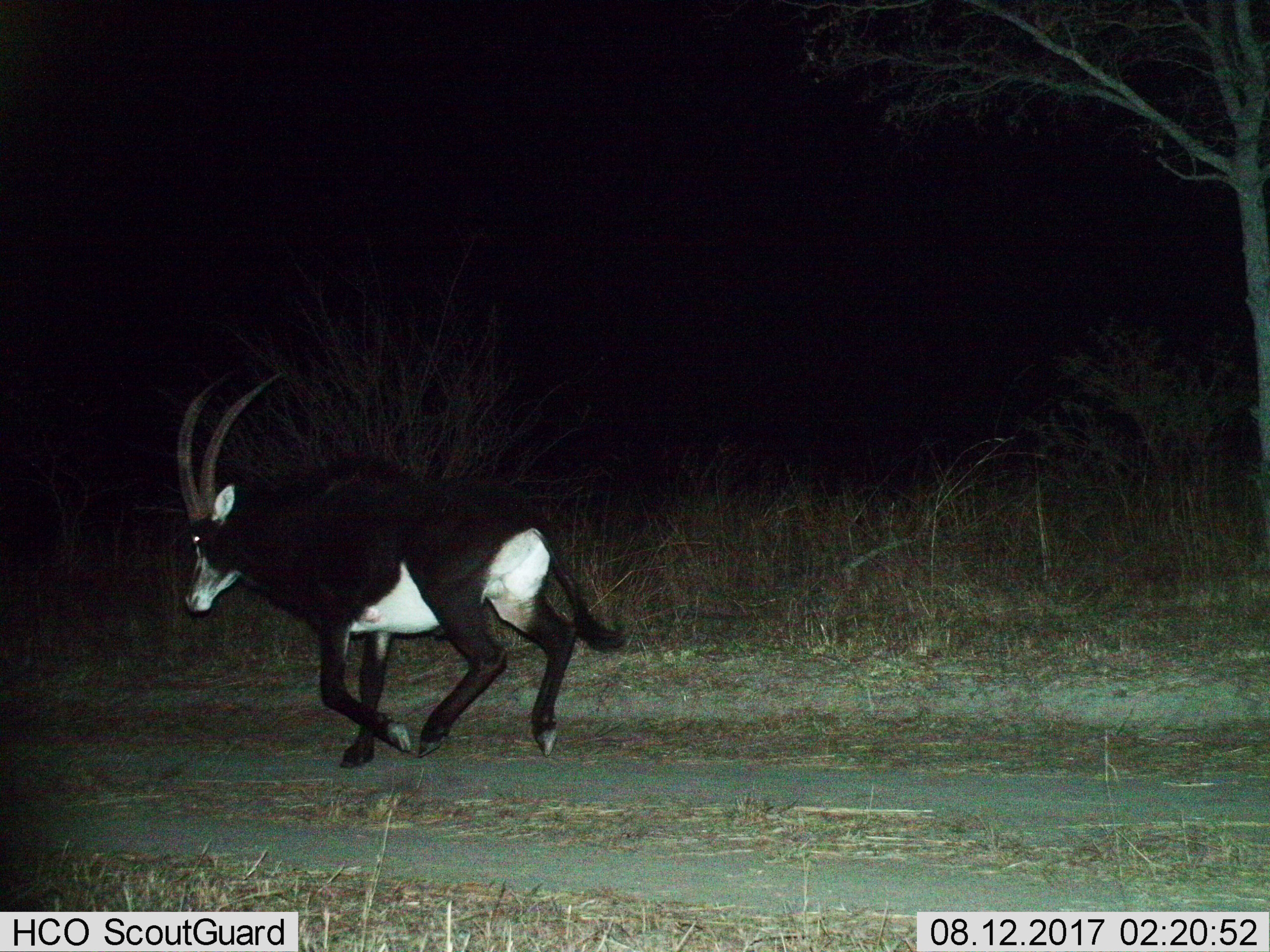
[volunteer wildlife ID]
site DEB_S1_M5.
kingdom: Animalia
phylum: Chordata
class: Mammalia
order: Artiodactyla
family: Bovidae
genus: Hippotragus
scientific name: Hippotragus niger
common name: sable antelope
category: sable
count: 1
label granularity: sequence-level